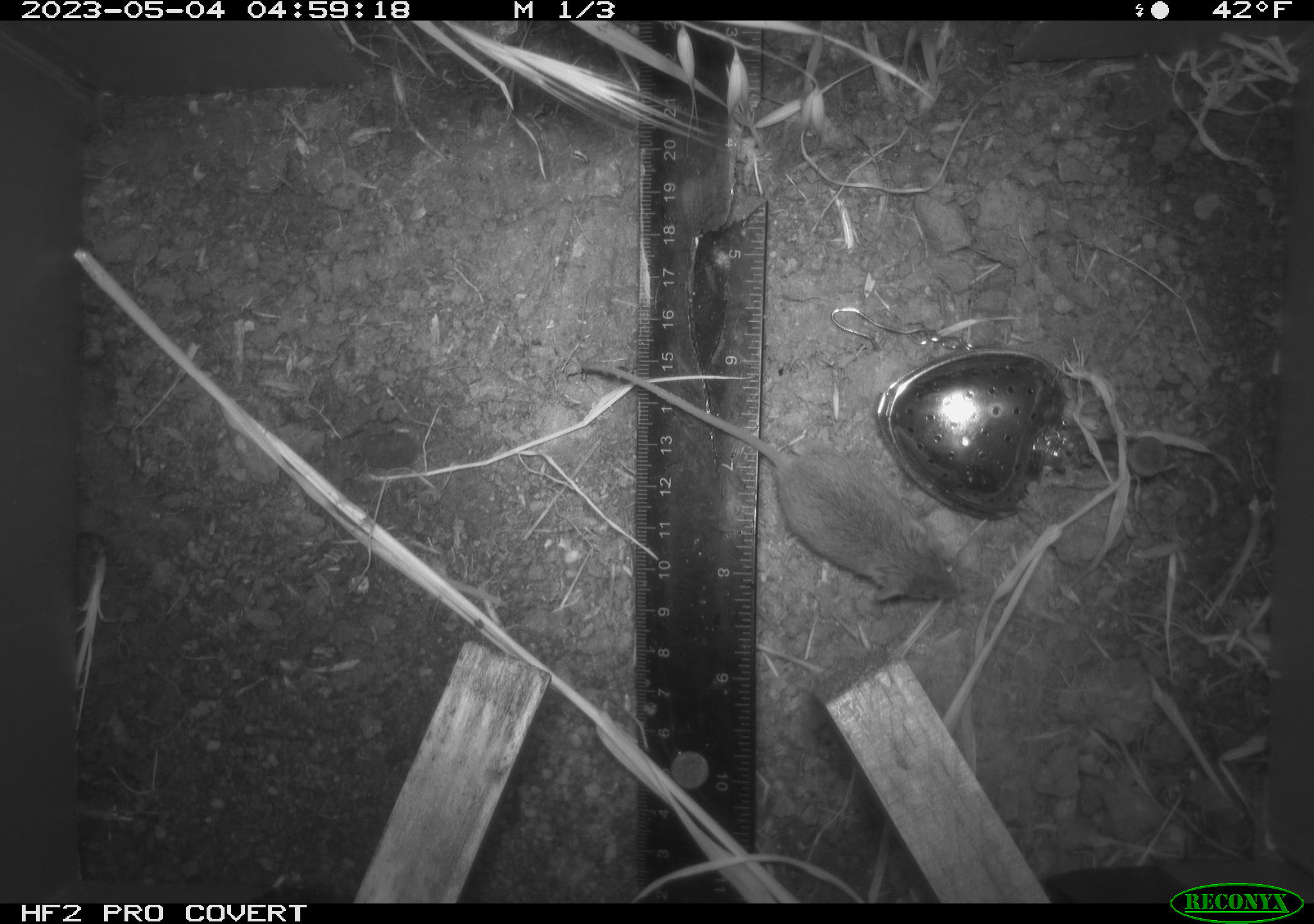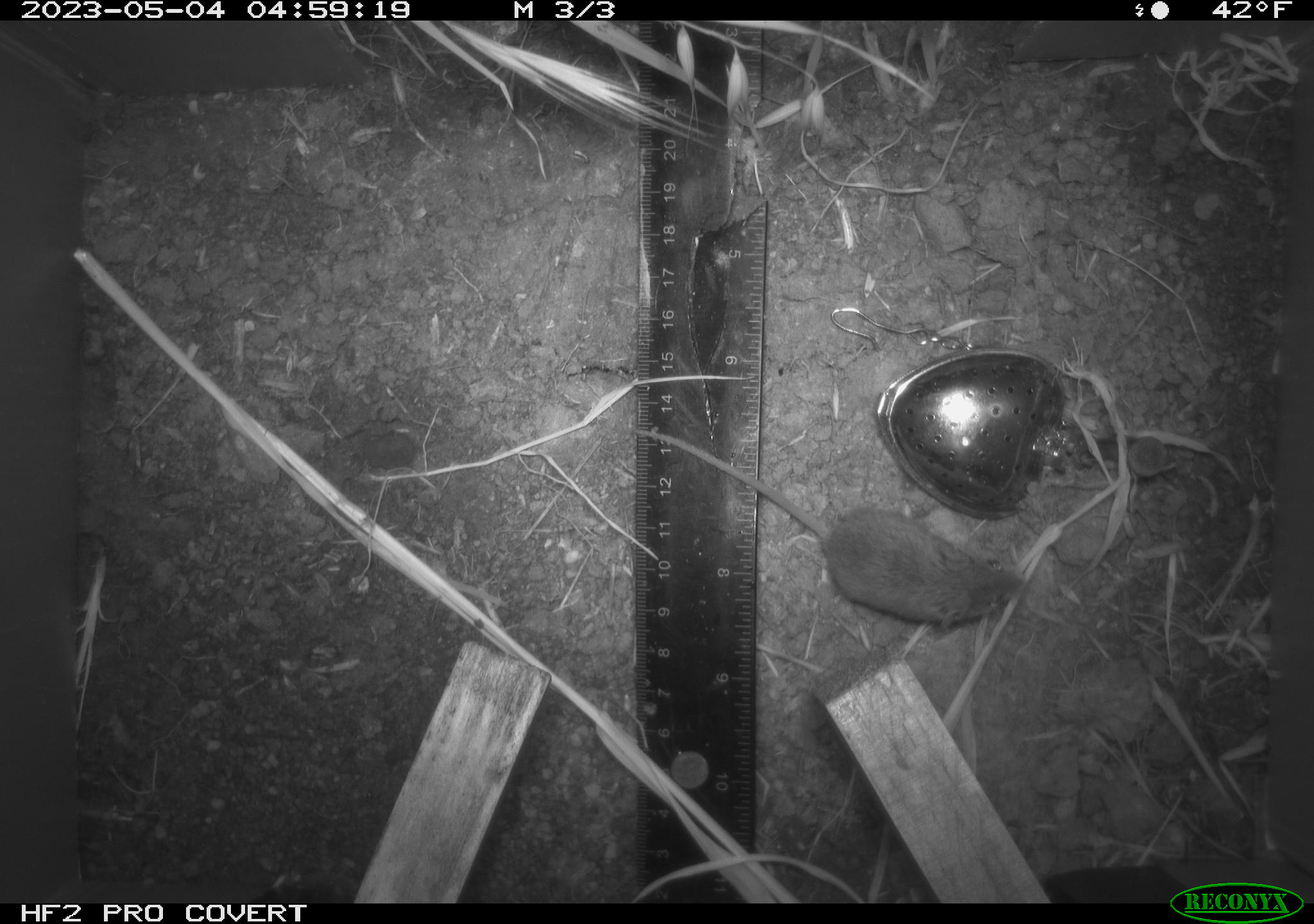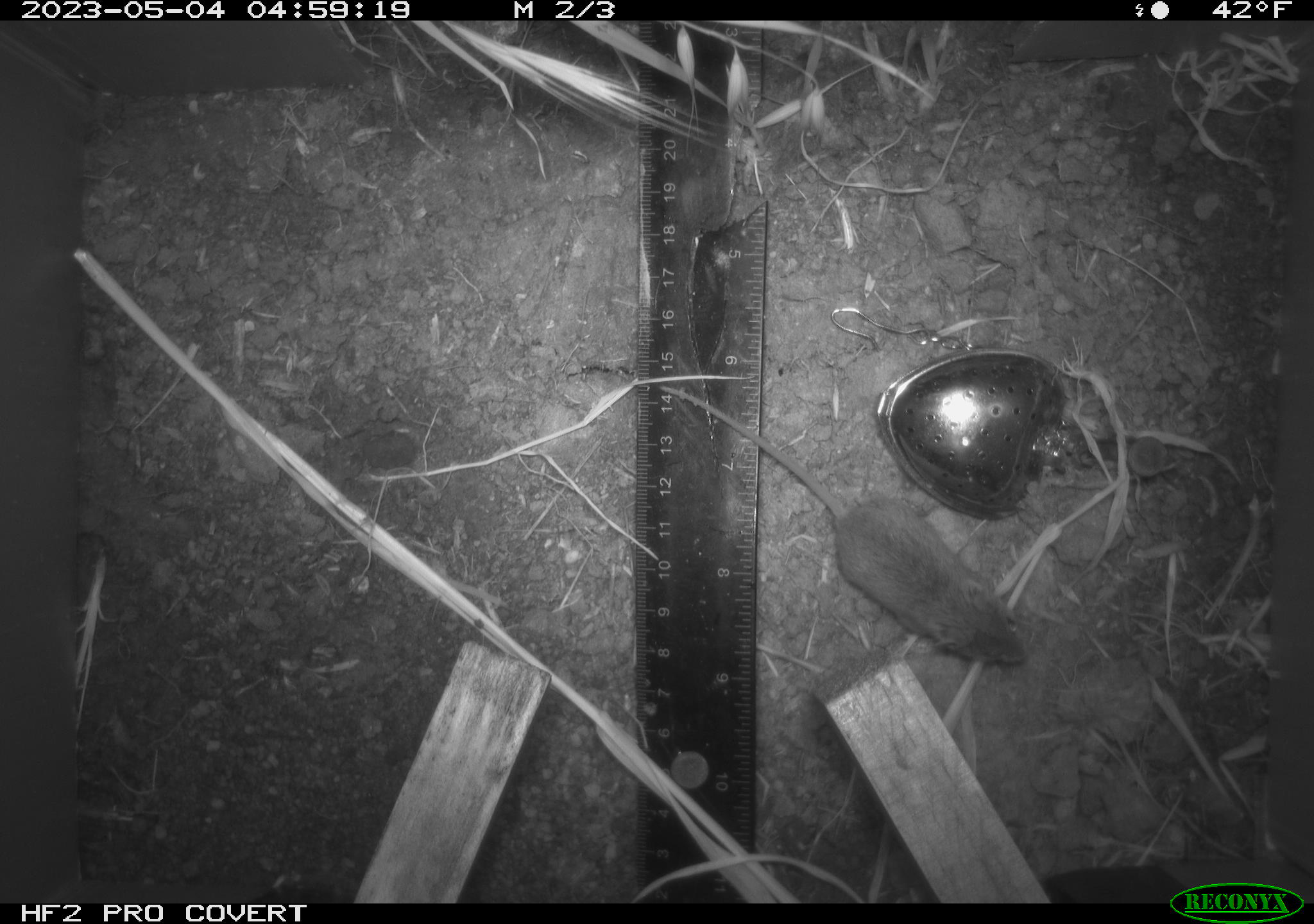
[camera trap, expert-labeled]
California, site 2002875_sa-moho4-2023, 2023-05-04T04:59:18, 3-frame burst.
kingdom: Animalia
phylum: Chordata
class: Mammalia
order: Rodentia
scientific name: Rodentia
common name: mouse species